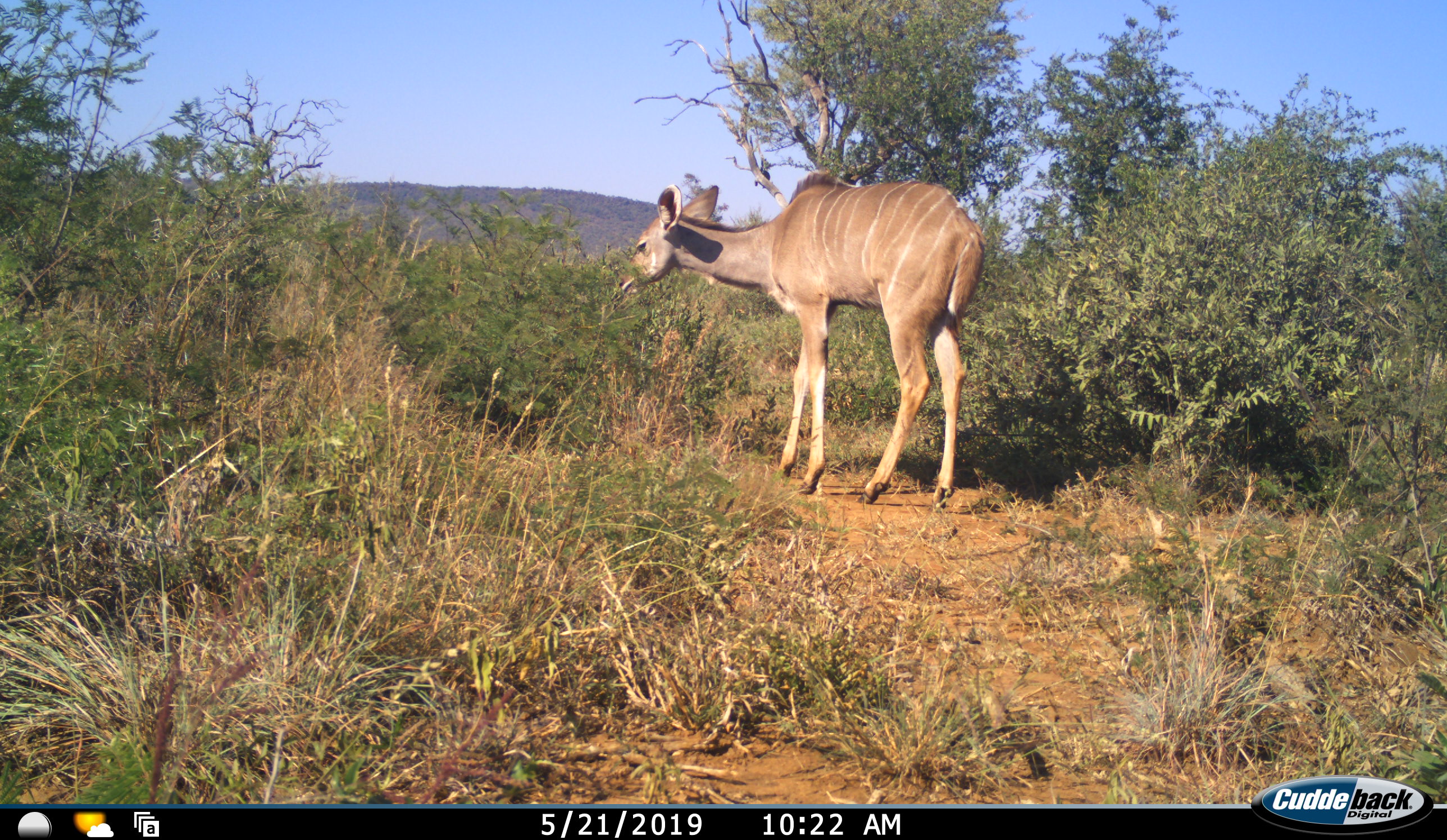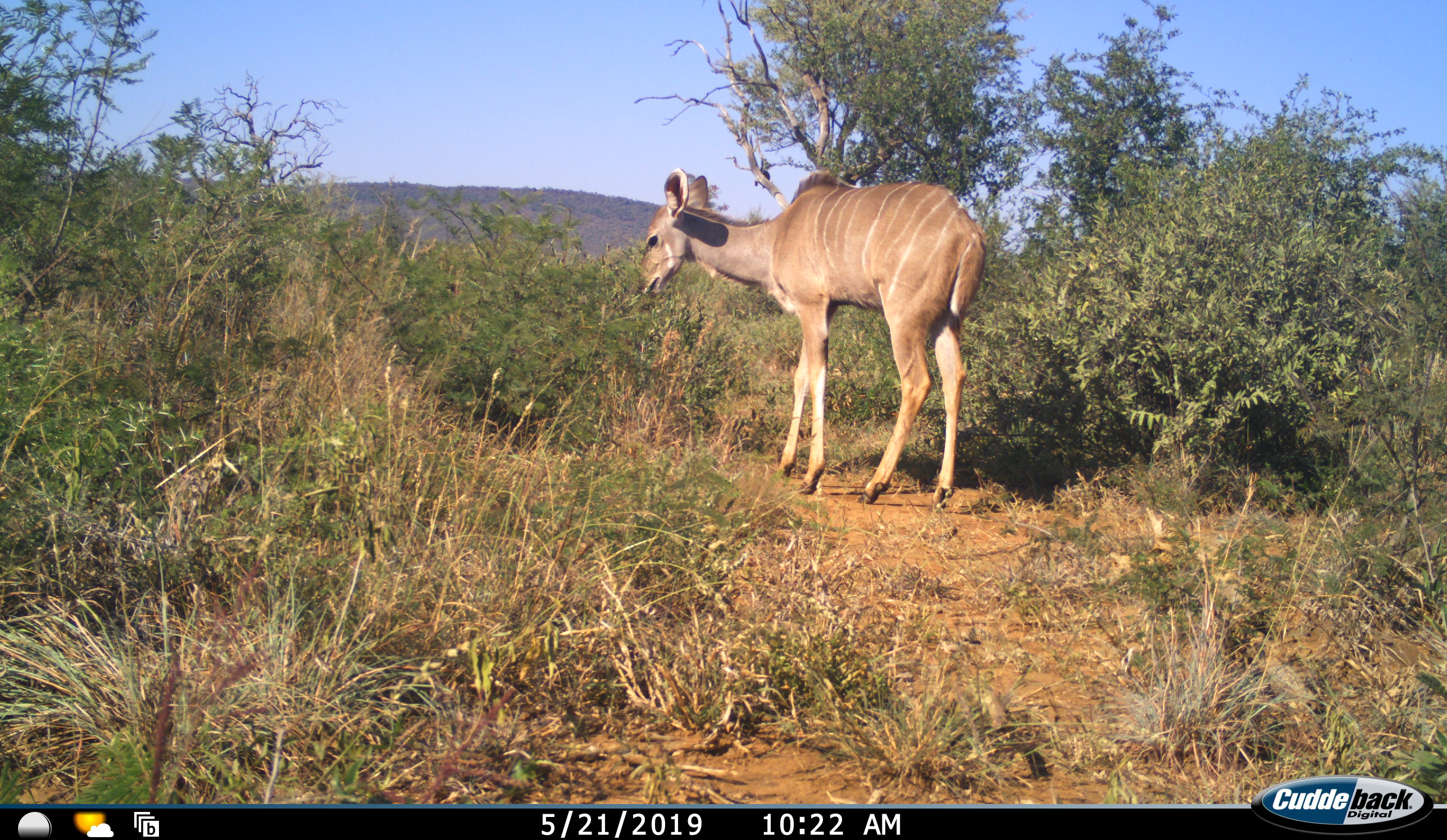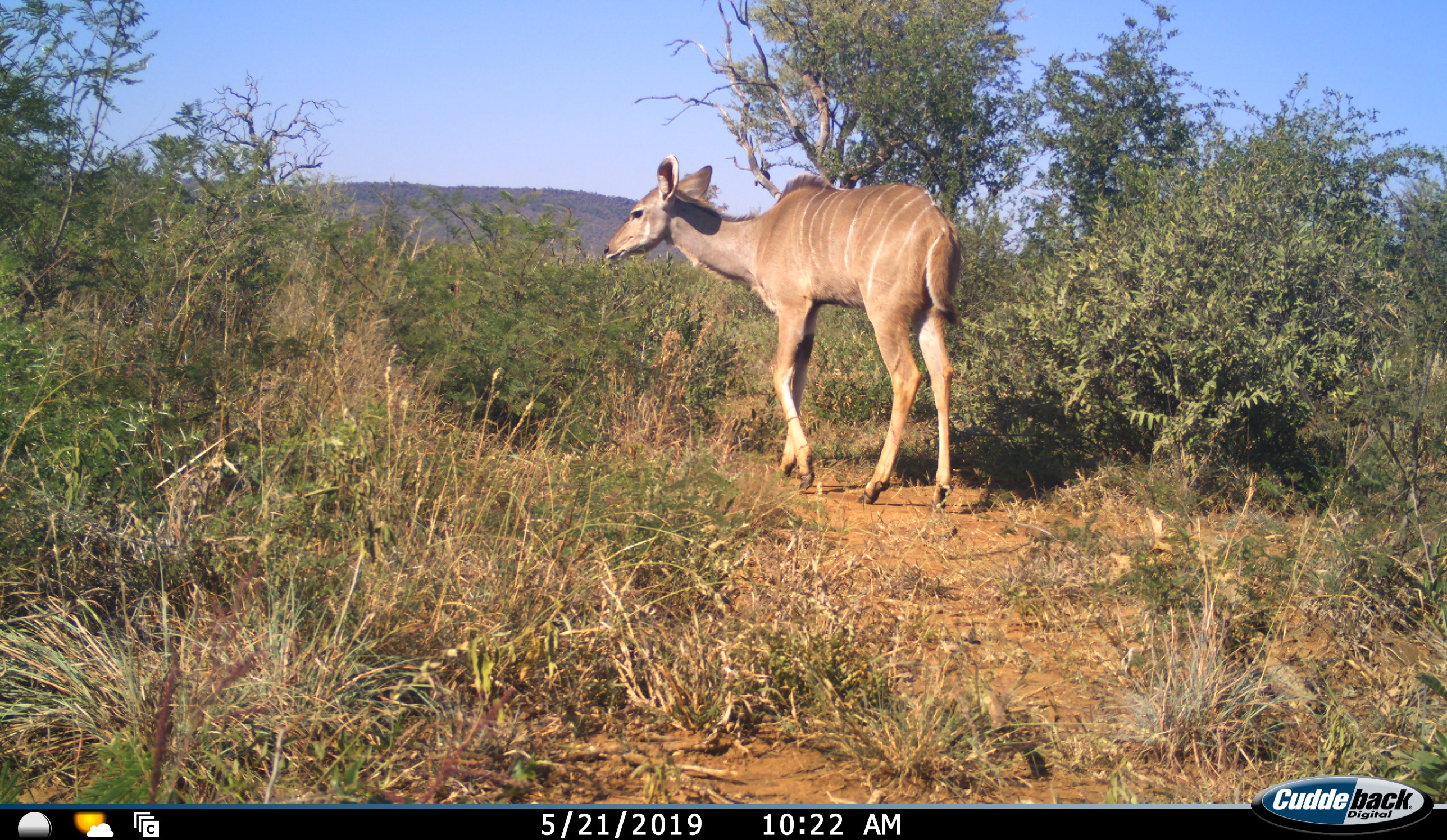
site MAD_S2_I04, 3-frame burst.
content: unidentified animal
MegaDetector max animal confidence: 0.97